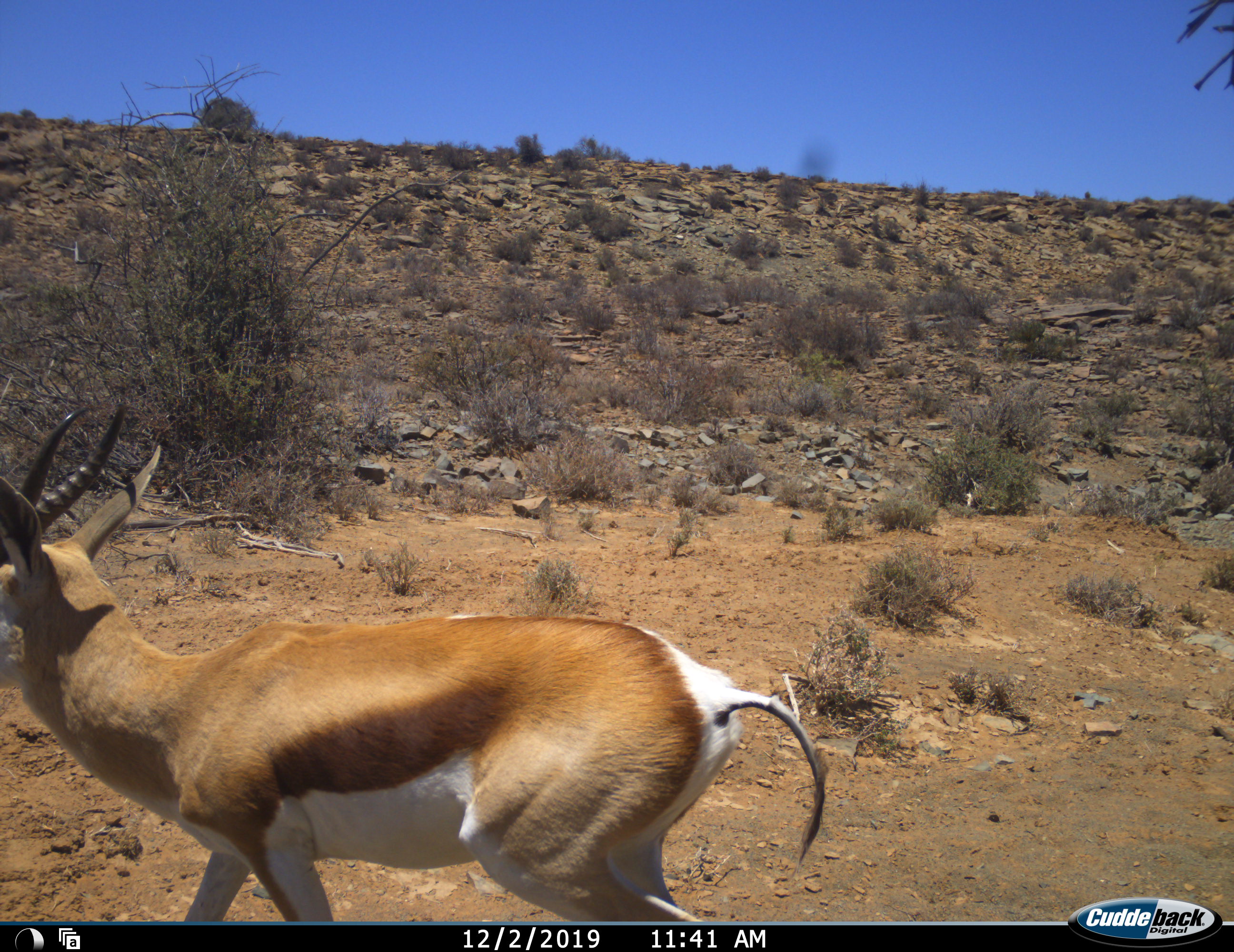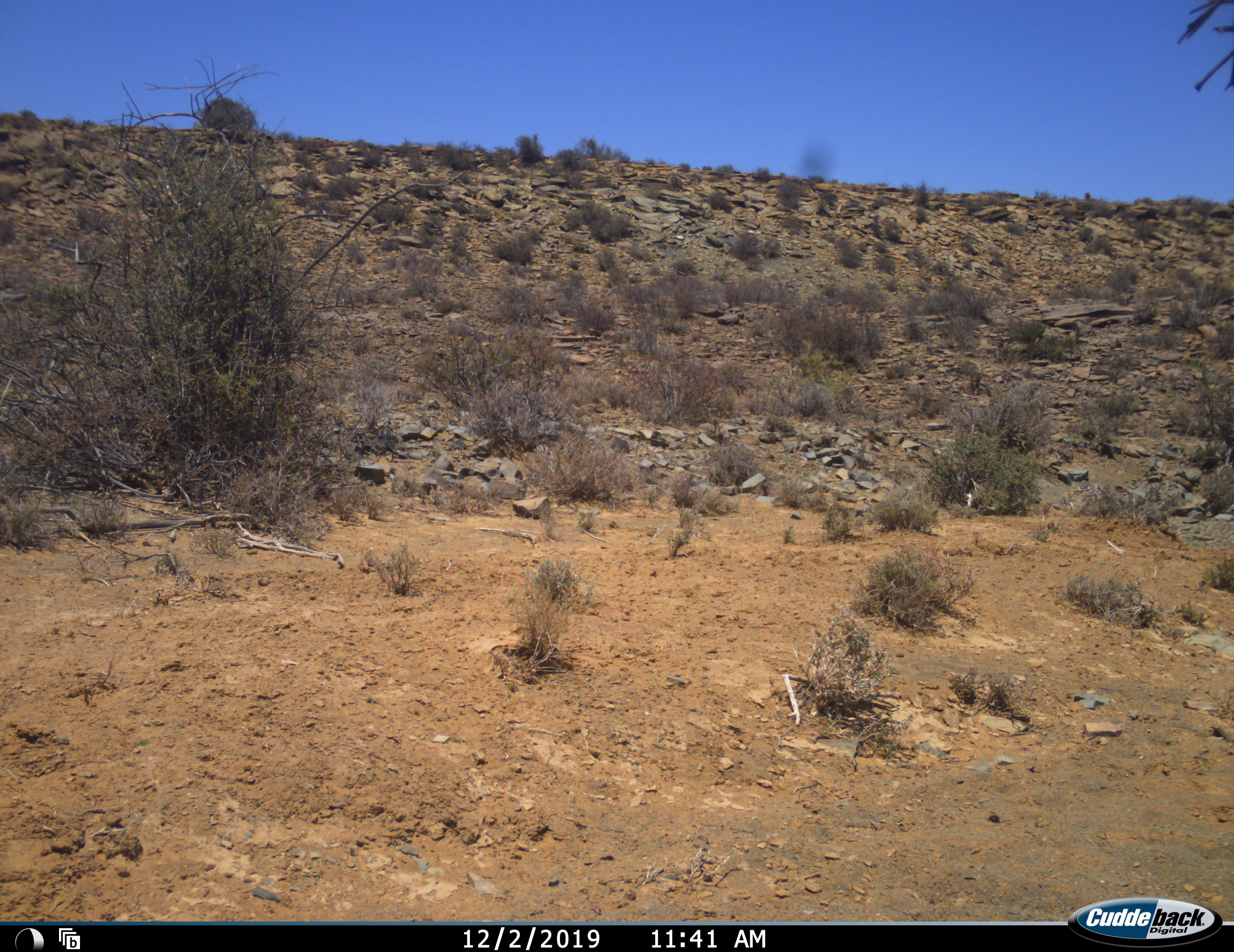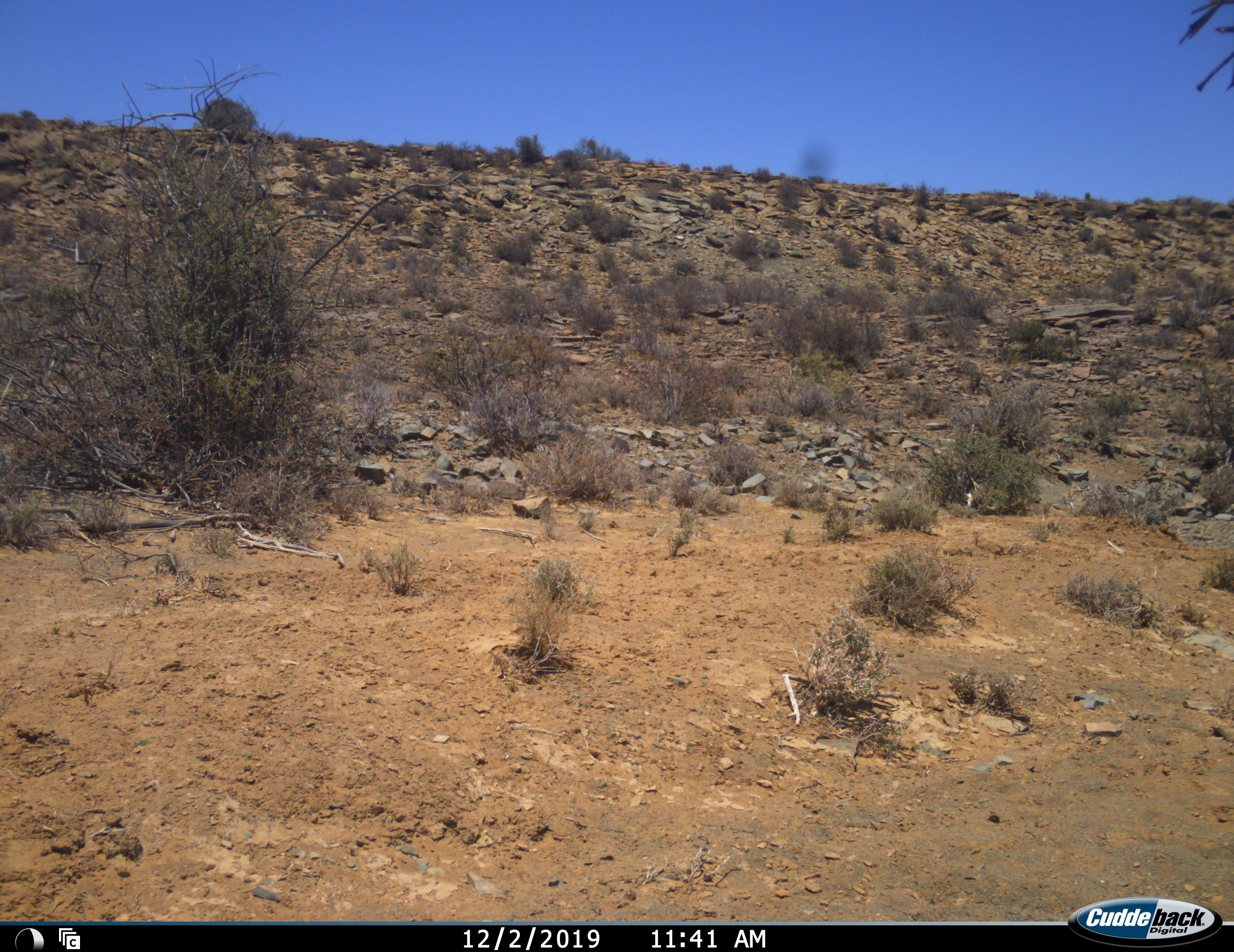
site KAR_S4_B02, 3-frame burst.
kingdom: Animalia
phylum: Chordata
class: Mammalia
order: Artiodactyla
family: Bovidae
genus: Antidorcas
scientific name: Antidorcas marsupialis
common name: springbok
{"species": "springbok (Antidorcas marsupialis)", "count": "1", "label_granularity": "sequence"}